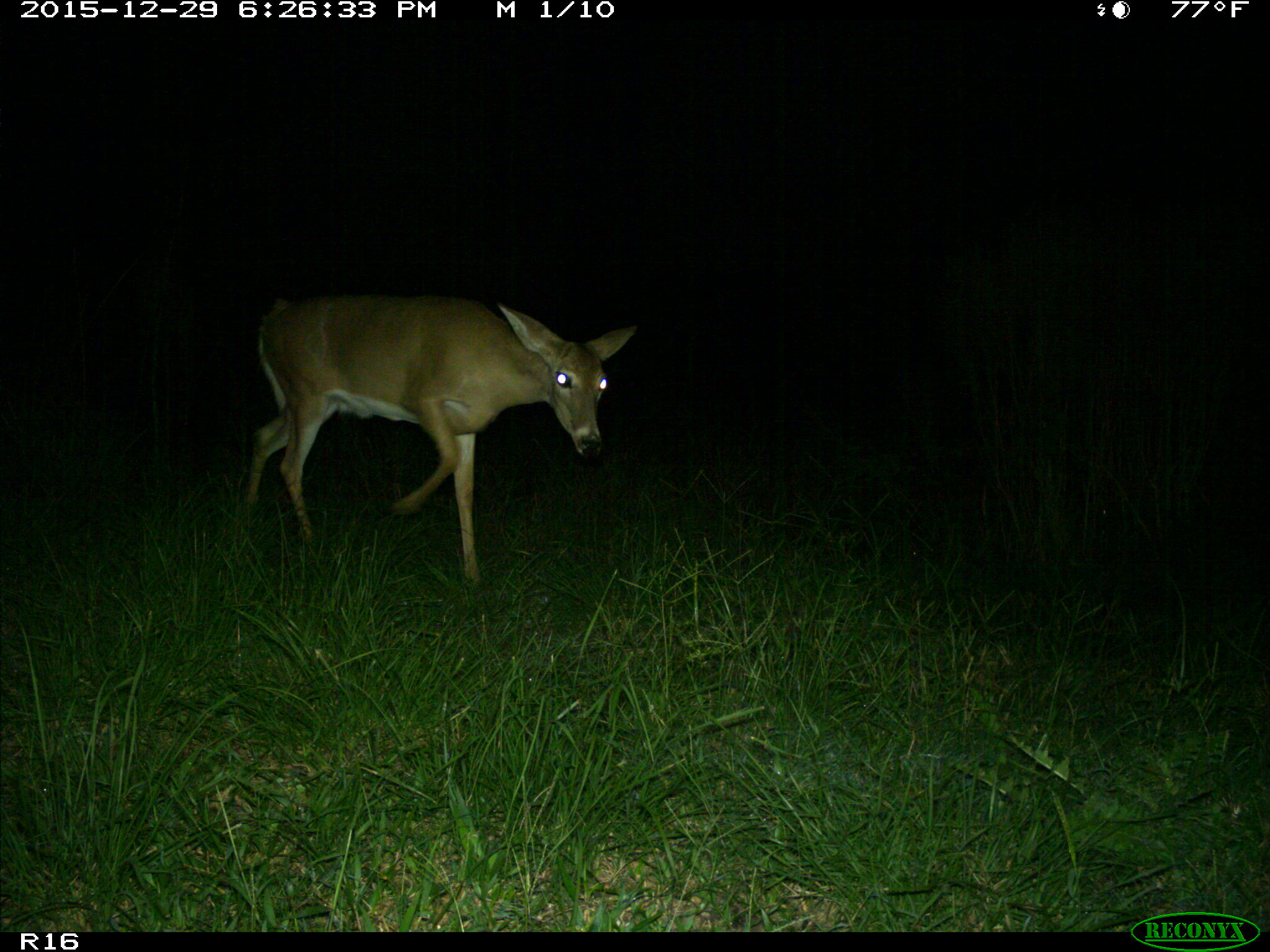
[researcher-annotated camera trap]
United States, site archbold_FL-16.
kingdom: Animalia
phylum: Chordata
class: Mammalia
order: Artiodactyla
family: Cervidae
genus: Odocoileus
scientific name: Odocoileus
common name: deer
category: unidentified deer